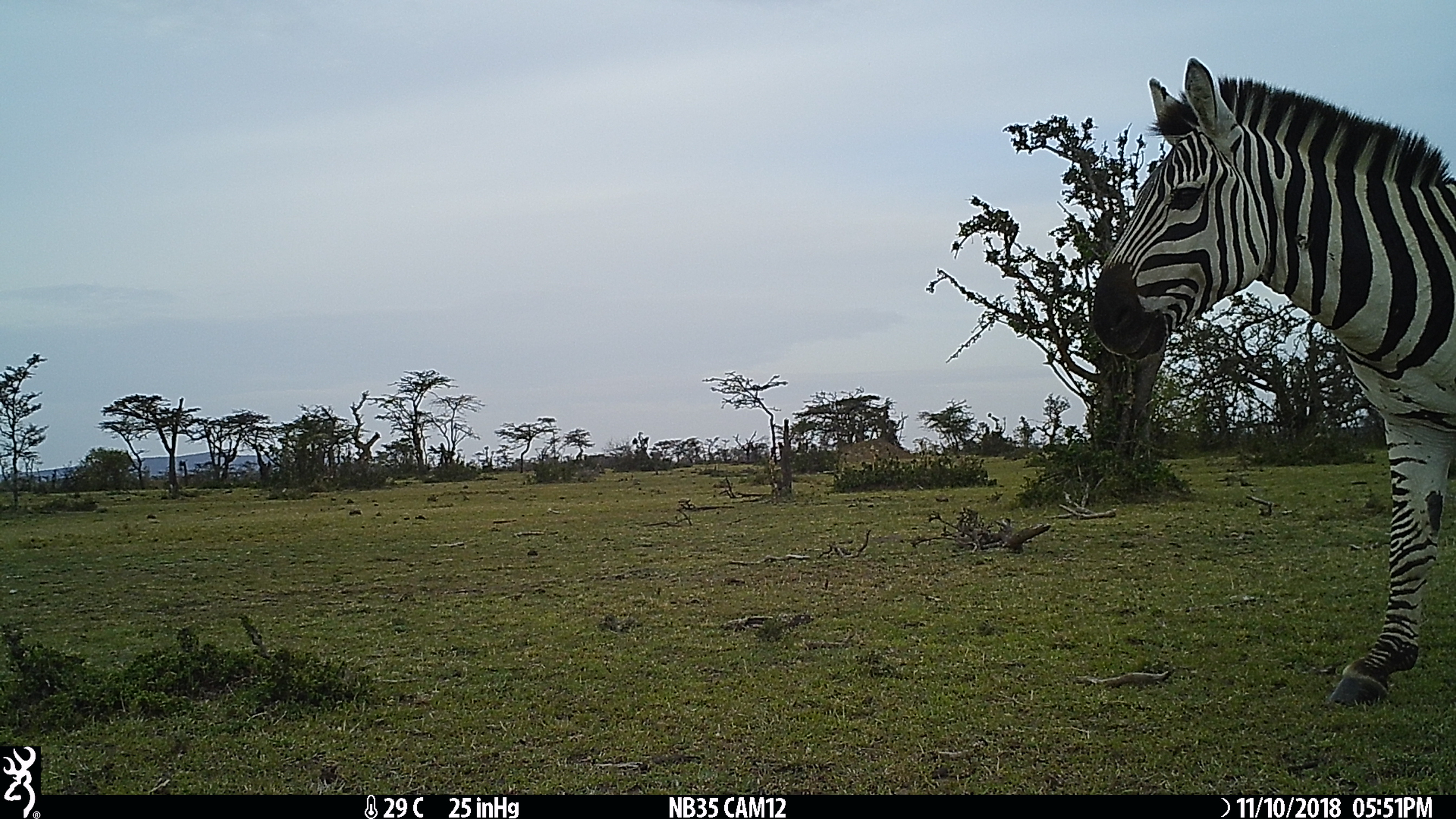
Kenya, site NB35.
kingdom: Animalia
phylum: Chordata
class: Mammalia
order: Perissodactyla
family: Equidae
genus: Equus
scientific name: Equus quagga burchellii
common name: burchell's zebra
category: zebra